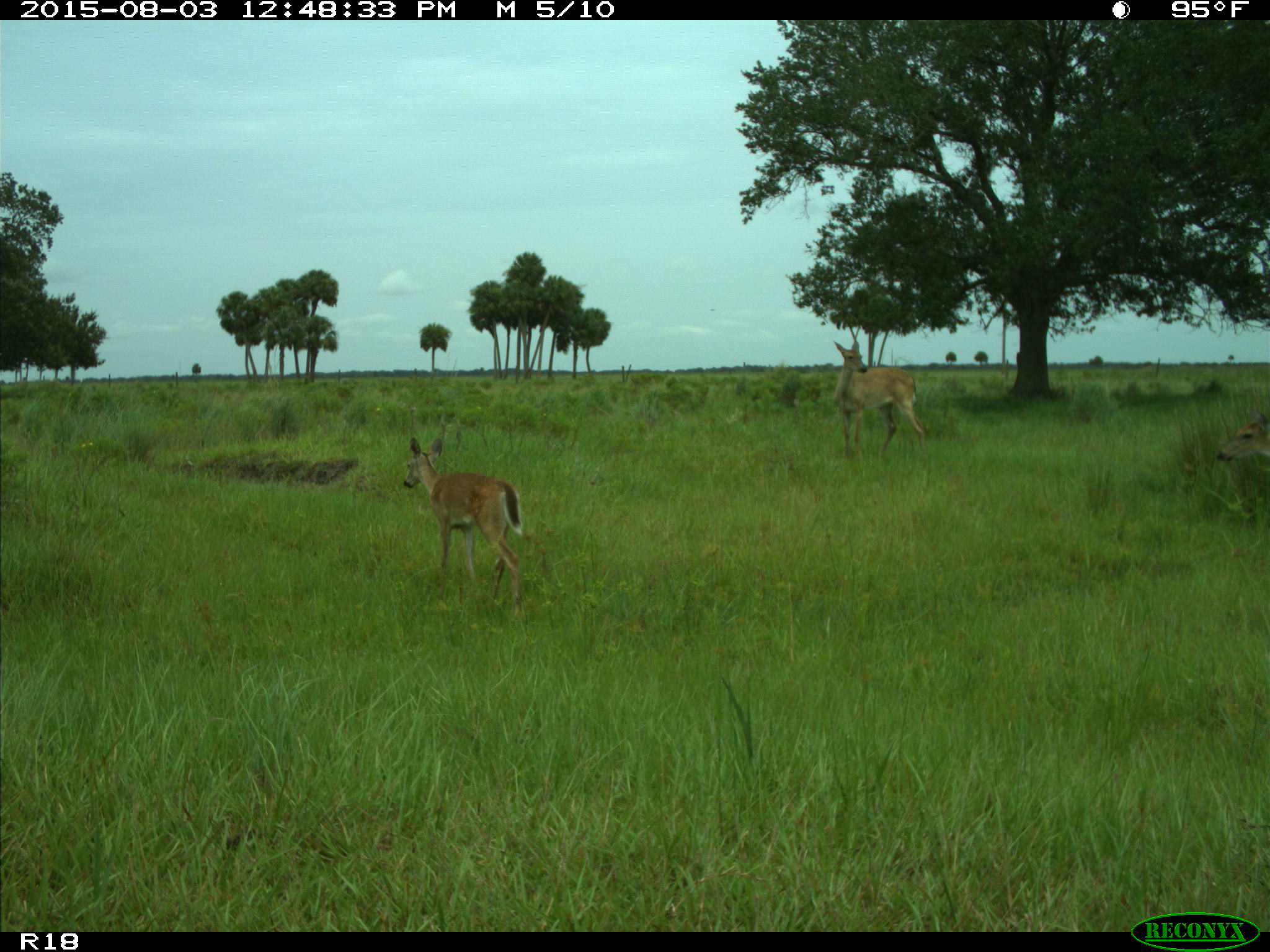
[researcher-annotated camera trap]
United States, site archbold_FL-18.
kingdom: Animalia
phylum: Chordata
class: Mammalia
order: Artiodactyla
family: Cervidae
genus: Odocoileus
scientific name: Odocoileus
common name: deer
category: unidentified deer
Unidentified deer (deer) (Odocoileus).